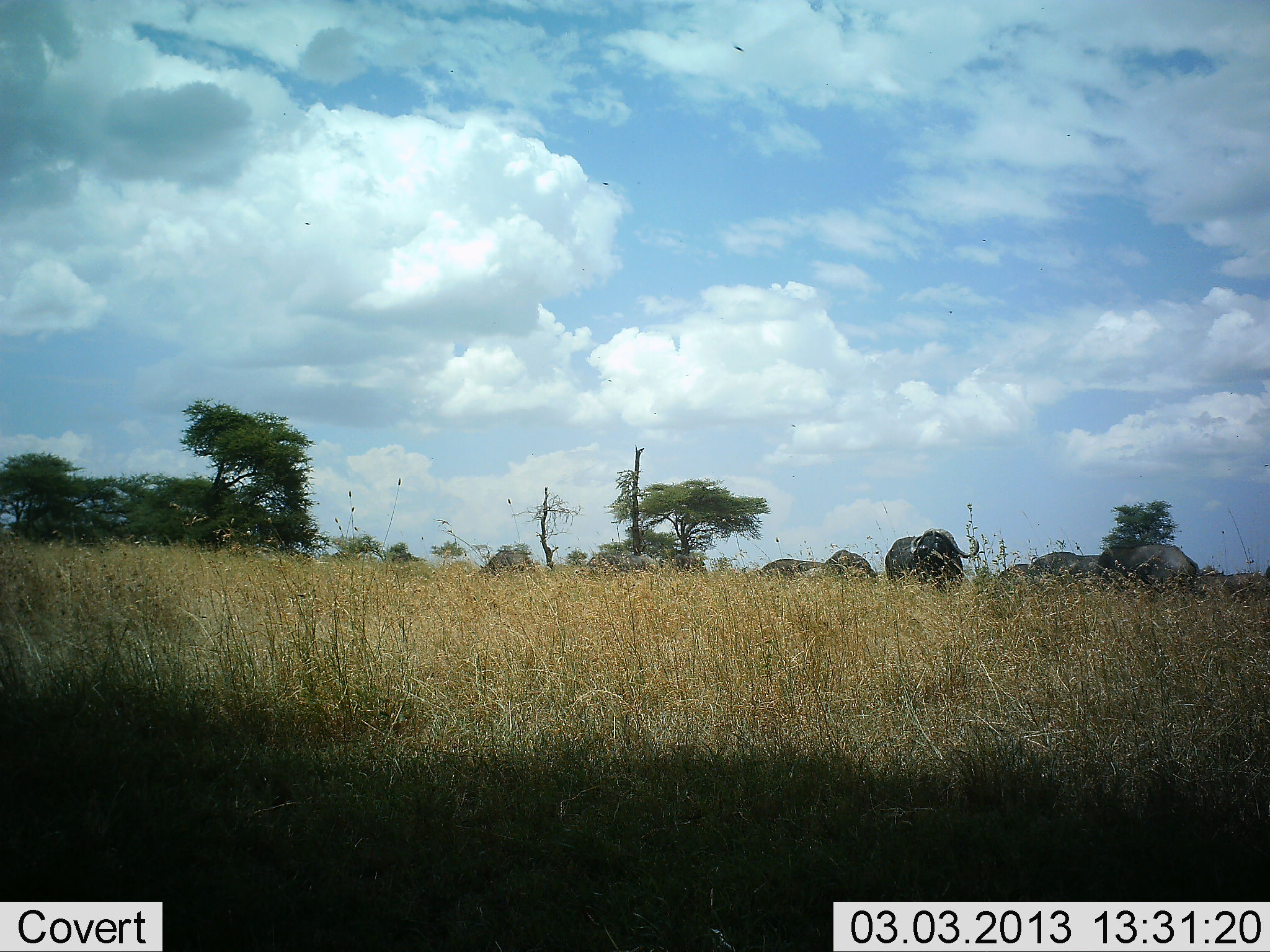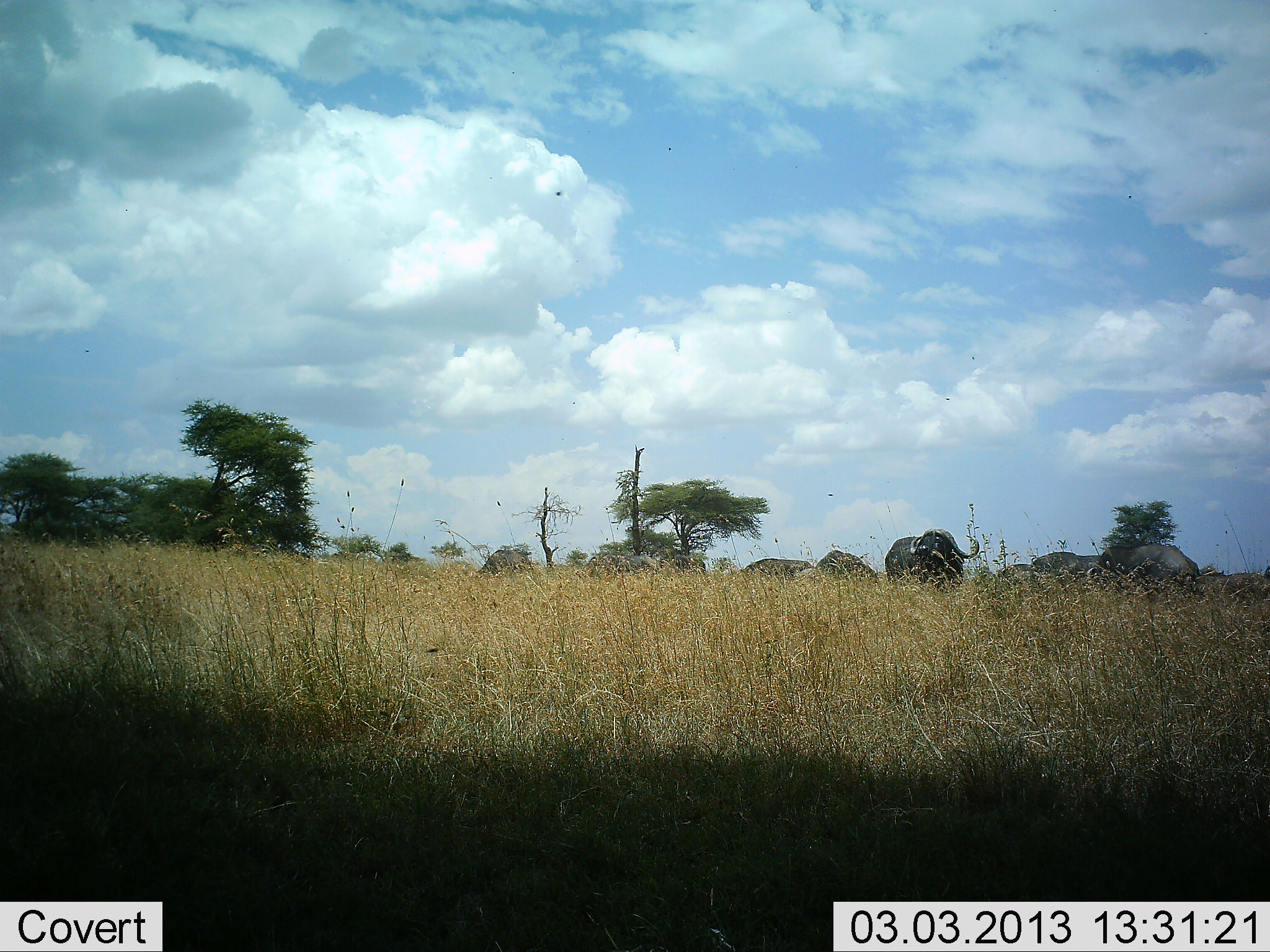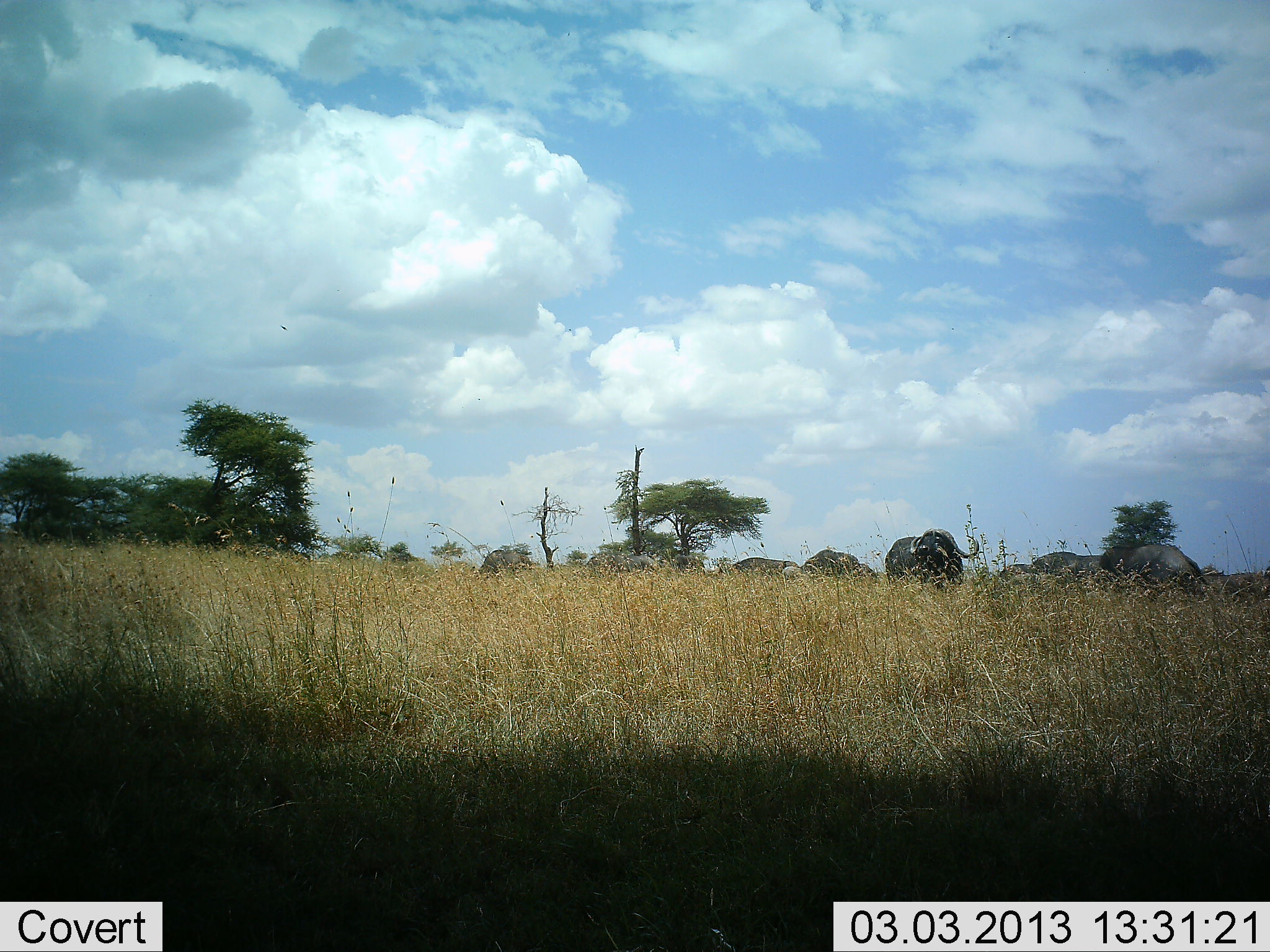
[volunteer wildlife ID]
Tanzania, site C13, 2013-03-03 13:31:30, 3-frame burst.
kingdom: Animalia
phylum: Chordata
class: Mammalia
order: Artiodactyla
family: Bovidae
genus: Syncerus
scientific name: Syncerus caffer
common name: cape buffalo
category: buffalo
Buffalo (cape buffalo) (Syncerus caffer), count 9. Behavior (volunteer vote fractions): standing 27%, resting 9%, moving 55%, interacting 0%. Young present (vote fraction): 0%. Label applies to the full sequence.